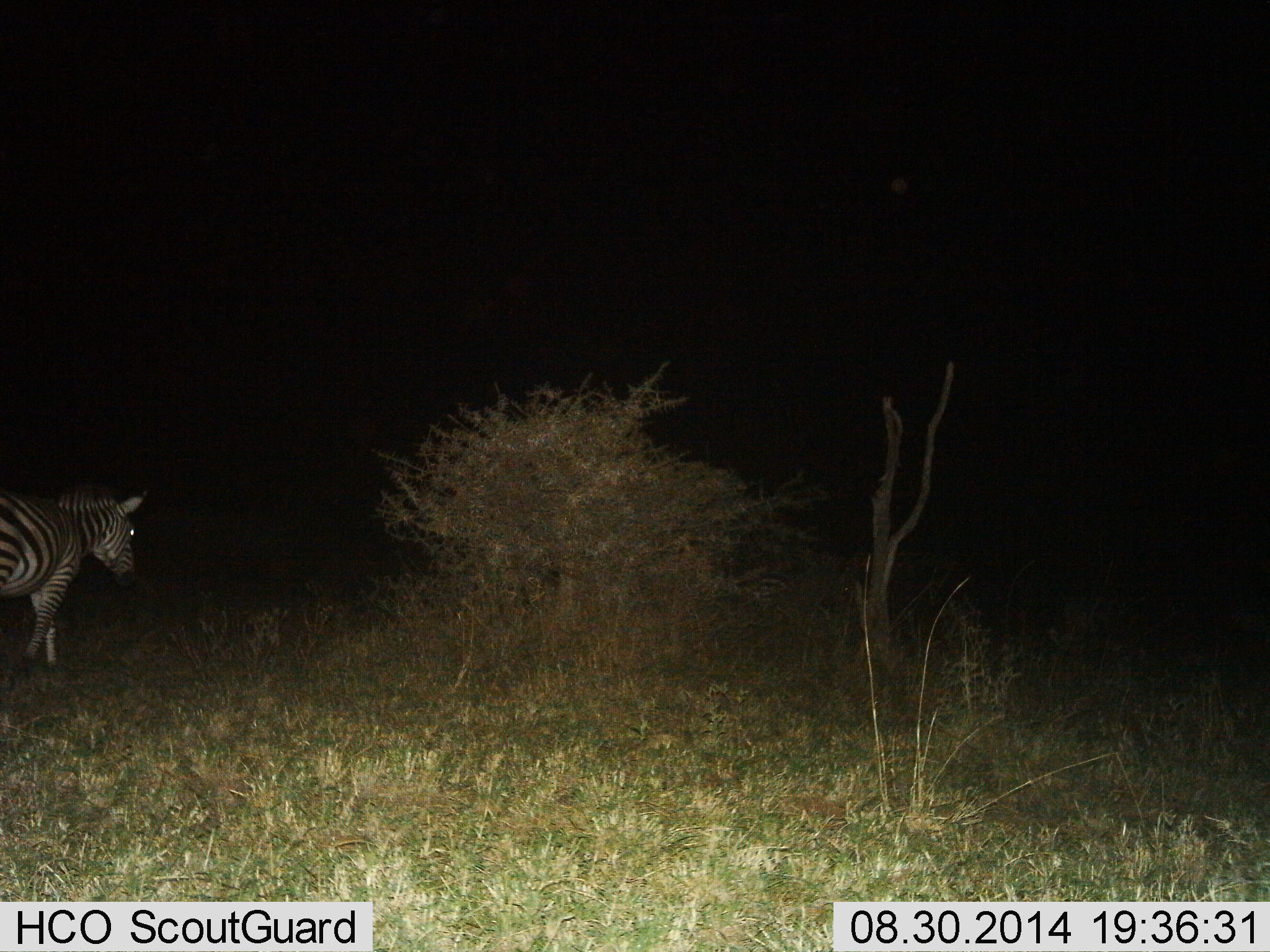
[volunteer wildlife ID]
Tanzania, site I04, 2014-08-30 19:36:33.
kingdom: Animalia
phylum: Chordata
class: Mammalia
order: Perissodactyla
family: Equidae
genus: Equus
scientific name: Equus quagga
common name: plains zebra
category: zebra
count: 1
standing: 0%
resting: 0%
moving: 100%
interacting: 0%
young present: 0%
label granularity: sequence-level